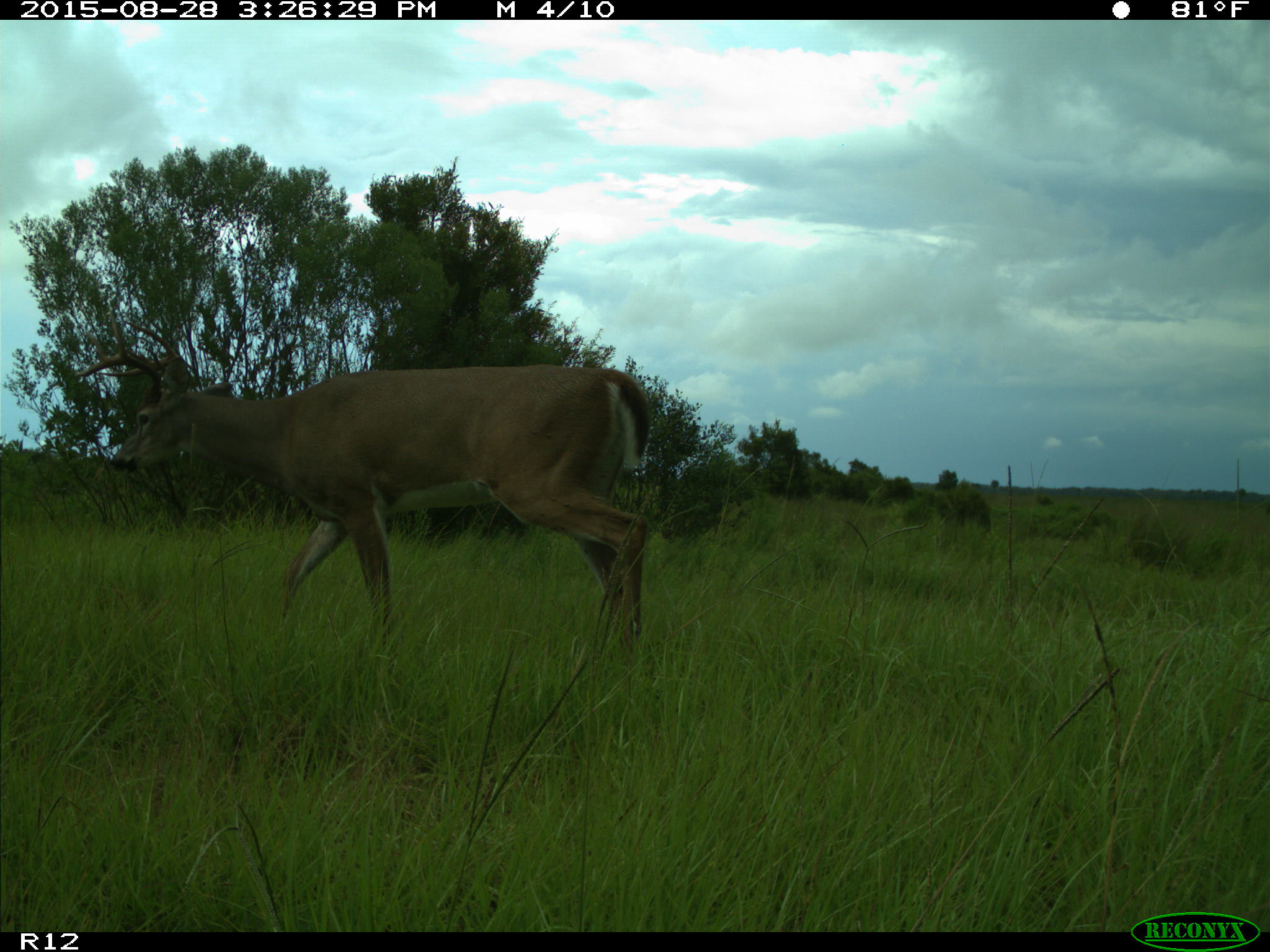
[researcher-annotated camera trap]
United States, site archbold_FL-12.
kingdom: Animalia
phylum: Chordata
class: Mammalia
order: Artiodactyla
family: Cervidae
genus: Odocoileus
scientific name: Odocoileus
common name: deer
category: unidentified deer